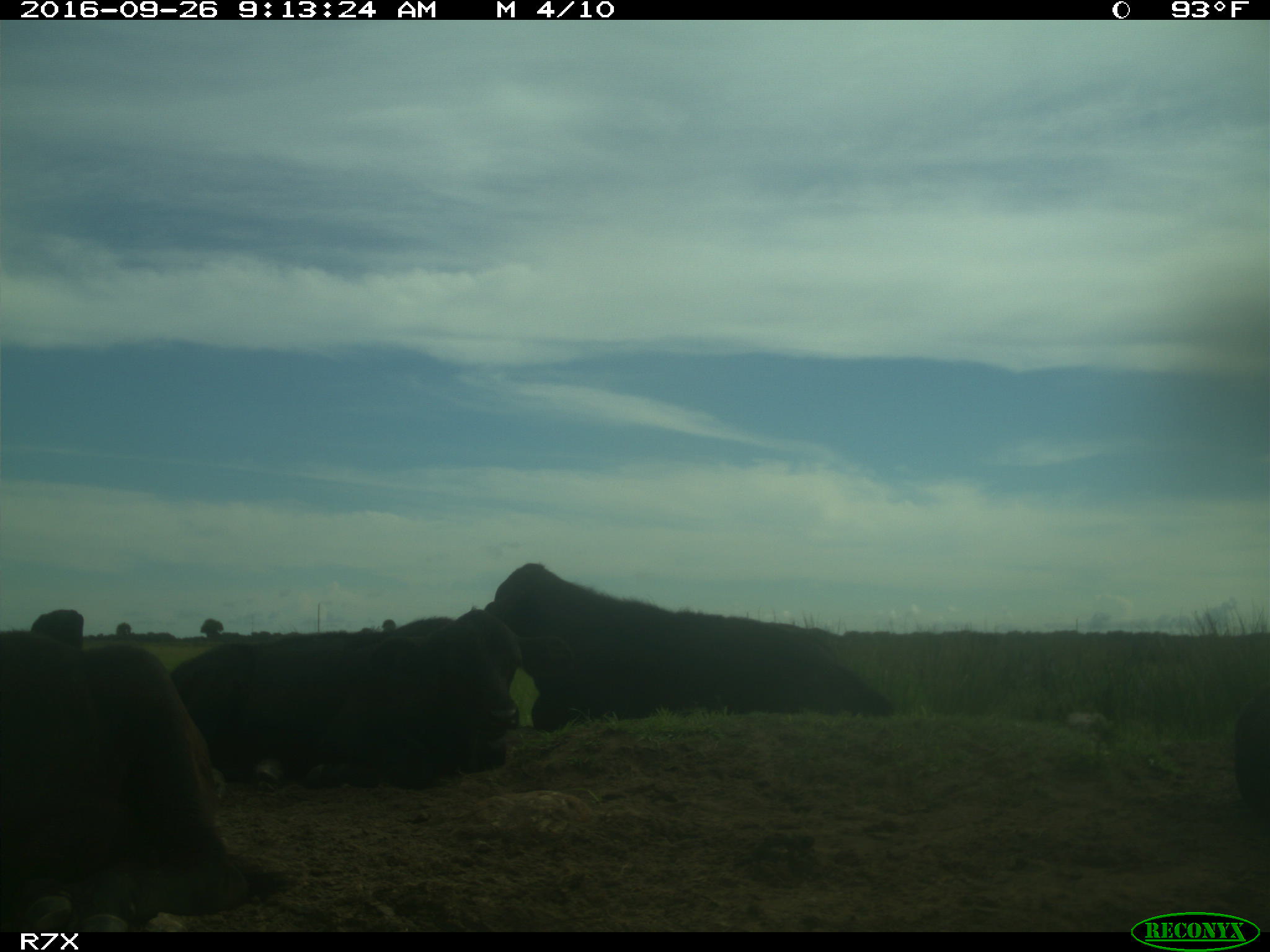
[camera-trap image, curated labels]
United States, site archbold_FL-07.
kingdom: Animalia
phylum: Chordata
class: Mammalia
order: Artiodactyla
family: Bovidae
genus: Bos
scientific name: Bos taurus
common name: domestic cow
Bos taurus (domestic cow).